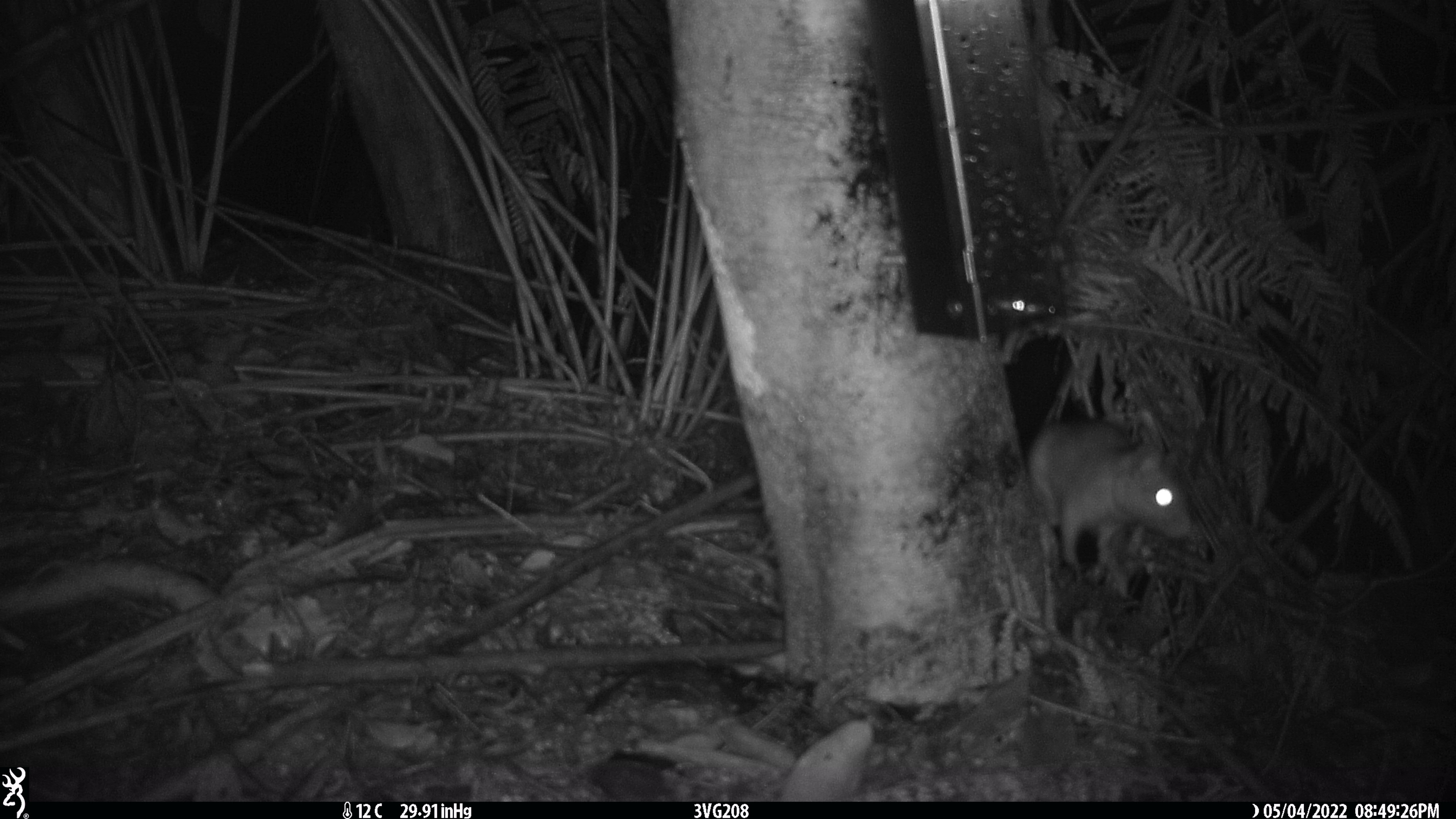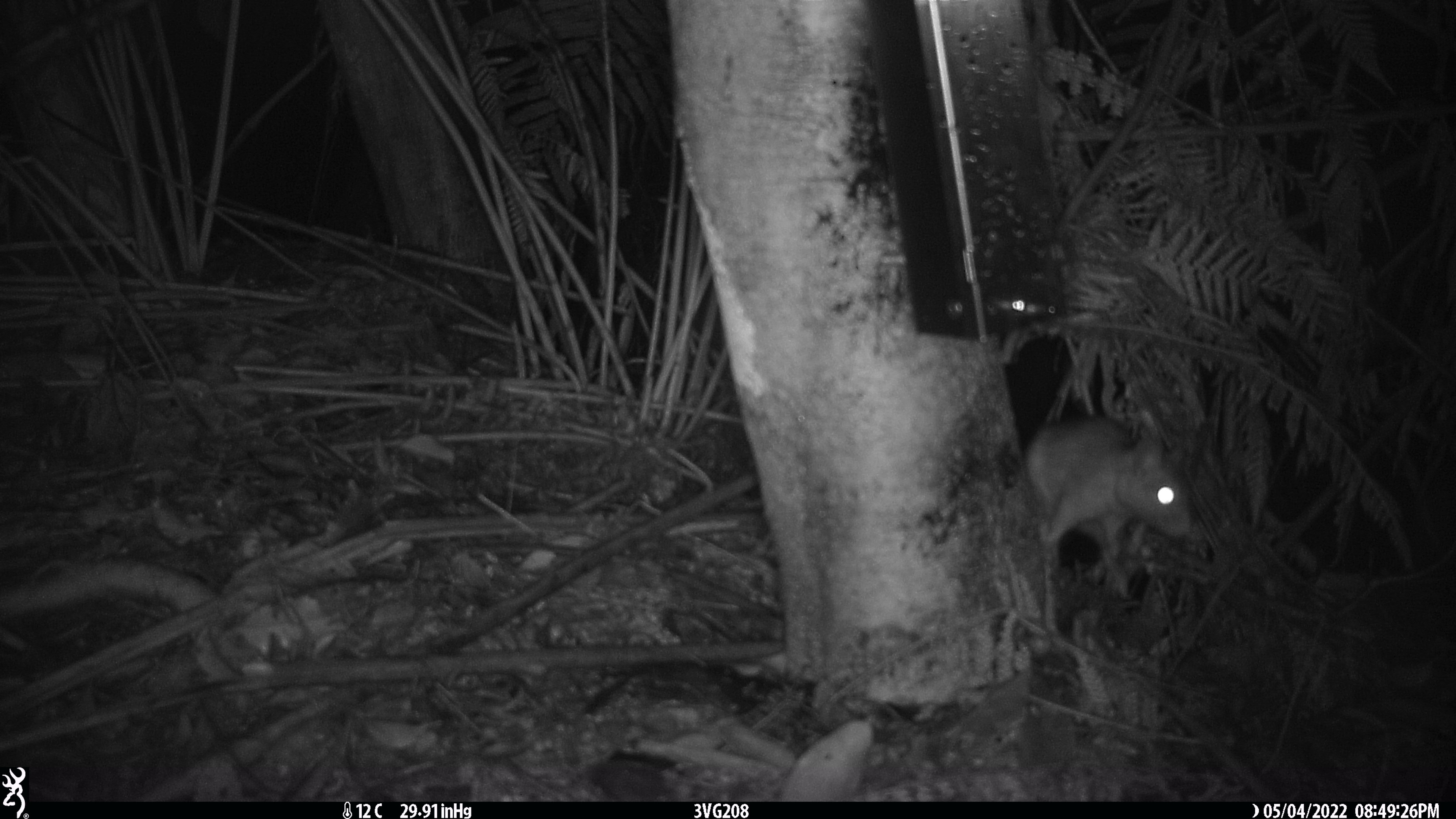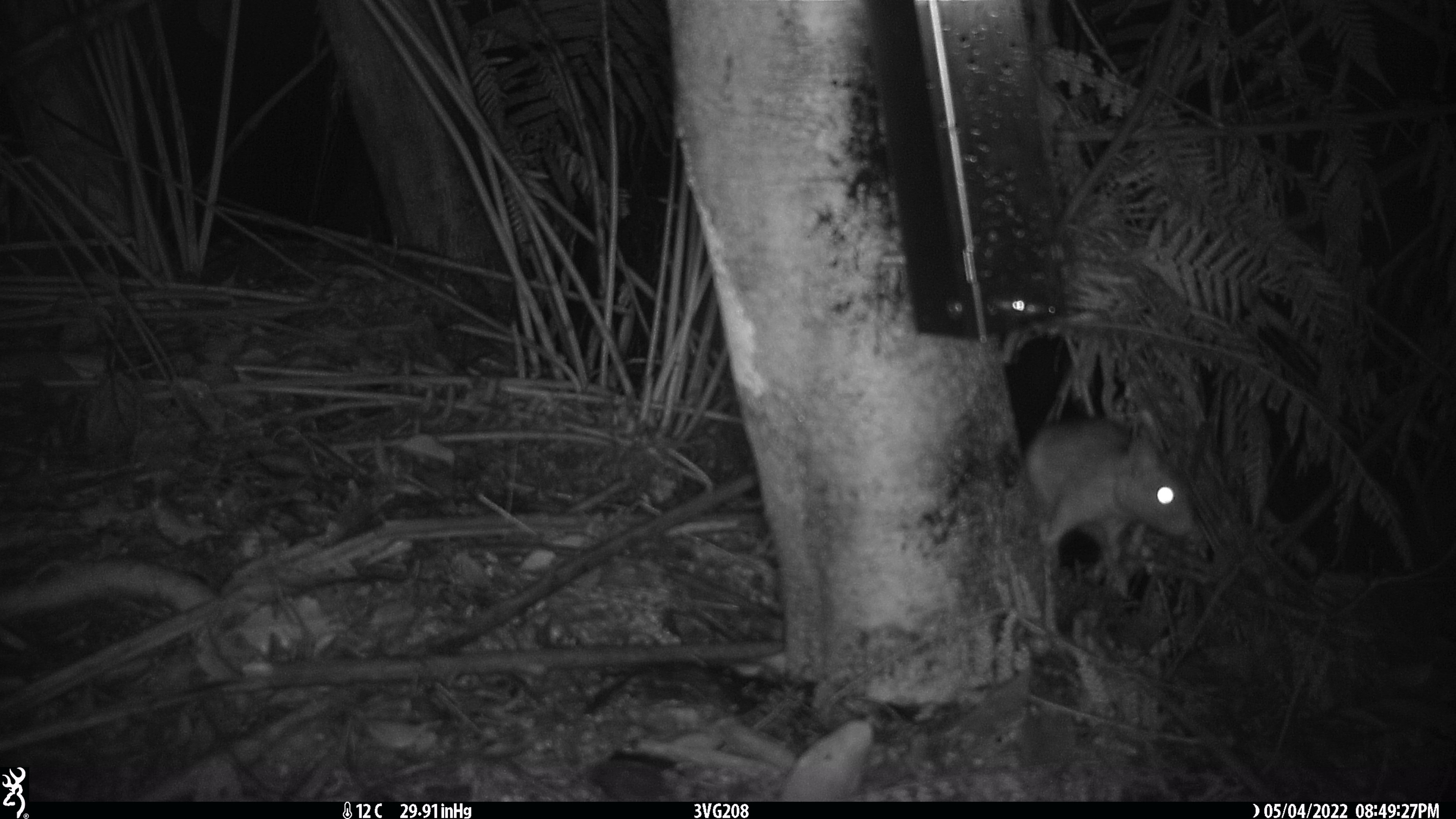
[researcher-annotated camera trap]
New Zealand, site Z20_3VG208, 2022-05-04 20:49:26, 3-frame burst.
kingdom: Animalia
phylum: Chordata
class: Mammalia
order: Rodentia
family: Muridae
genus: Rattus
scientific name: Rattus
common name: rat